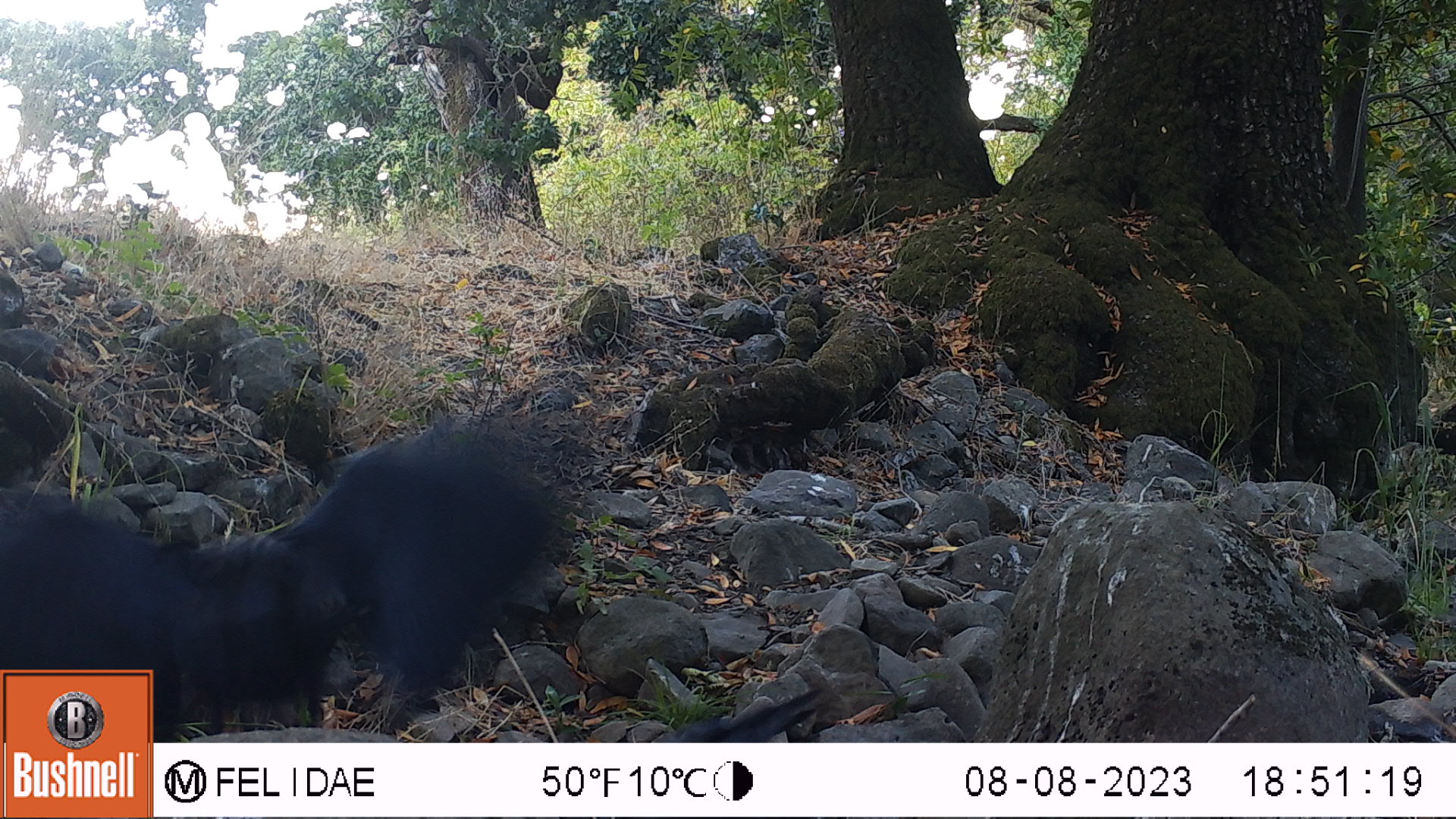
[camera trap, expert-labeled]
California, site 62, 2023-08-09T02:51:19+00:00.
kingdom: Animalia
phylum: Chordata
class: Aves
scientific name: Aves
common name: bird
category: unknown bird